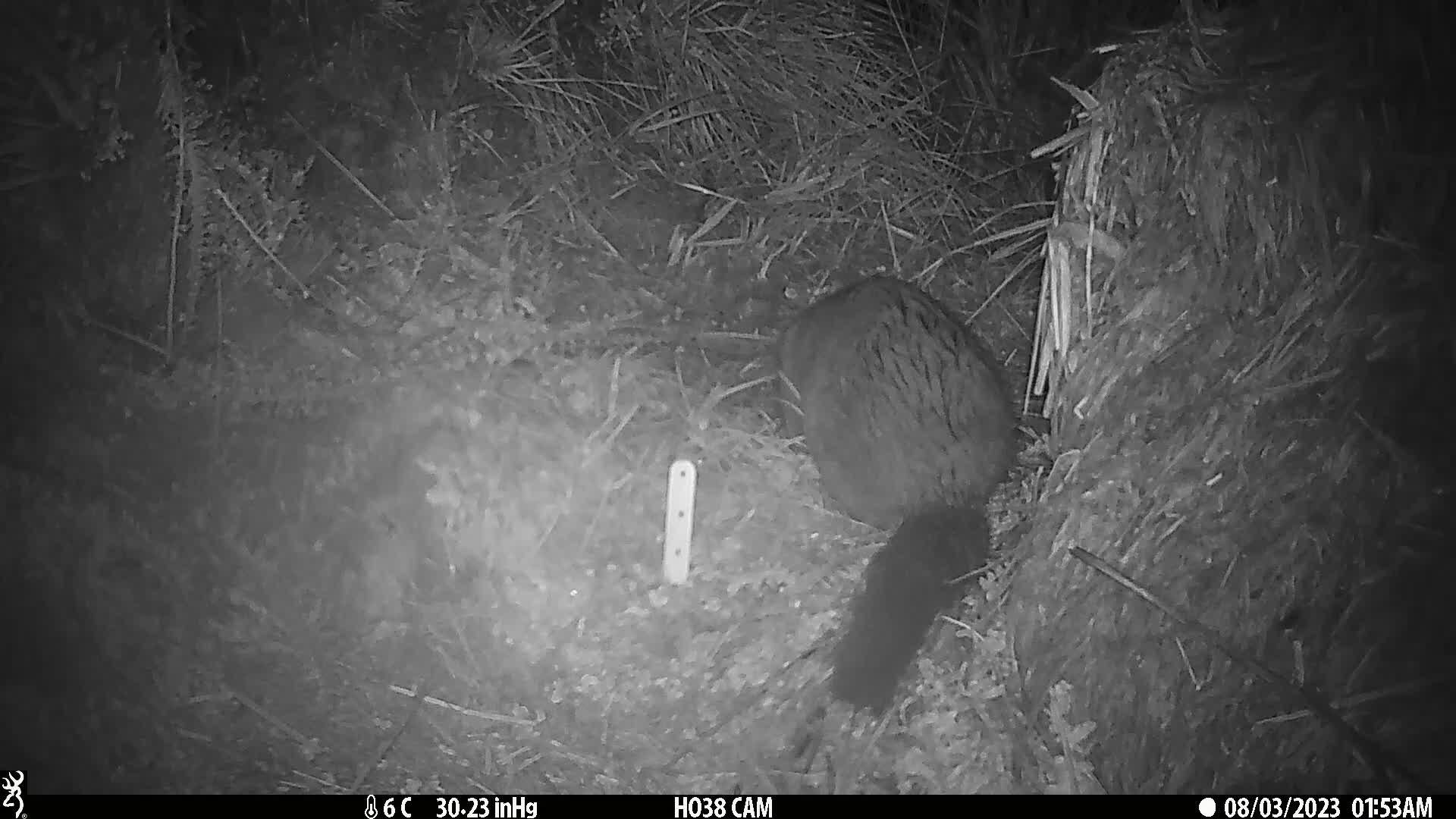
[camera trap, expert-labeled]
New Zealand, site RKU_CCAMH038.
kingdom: Animalia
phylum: Chordata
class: Mammalia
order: Diprotodontia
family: Phalangeridae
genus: Trichosurus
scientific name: Trichosurus vulpecula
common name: common brushtail possum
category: possum